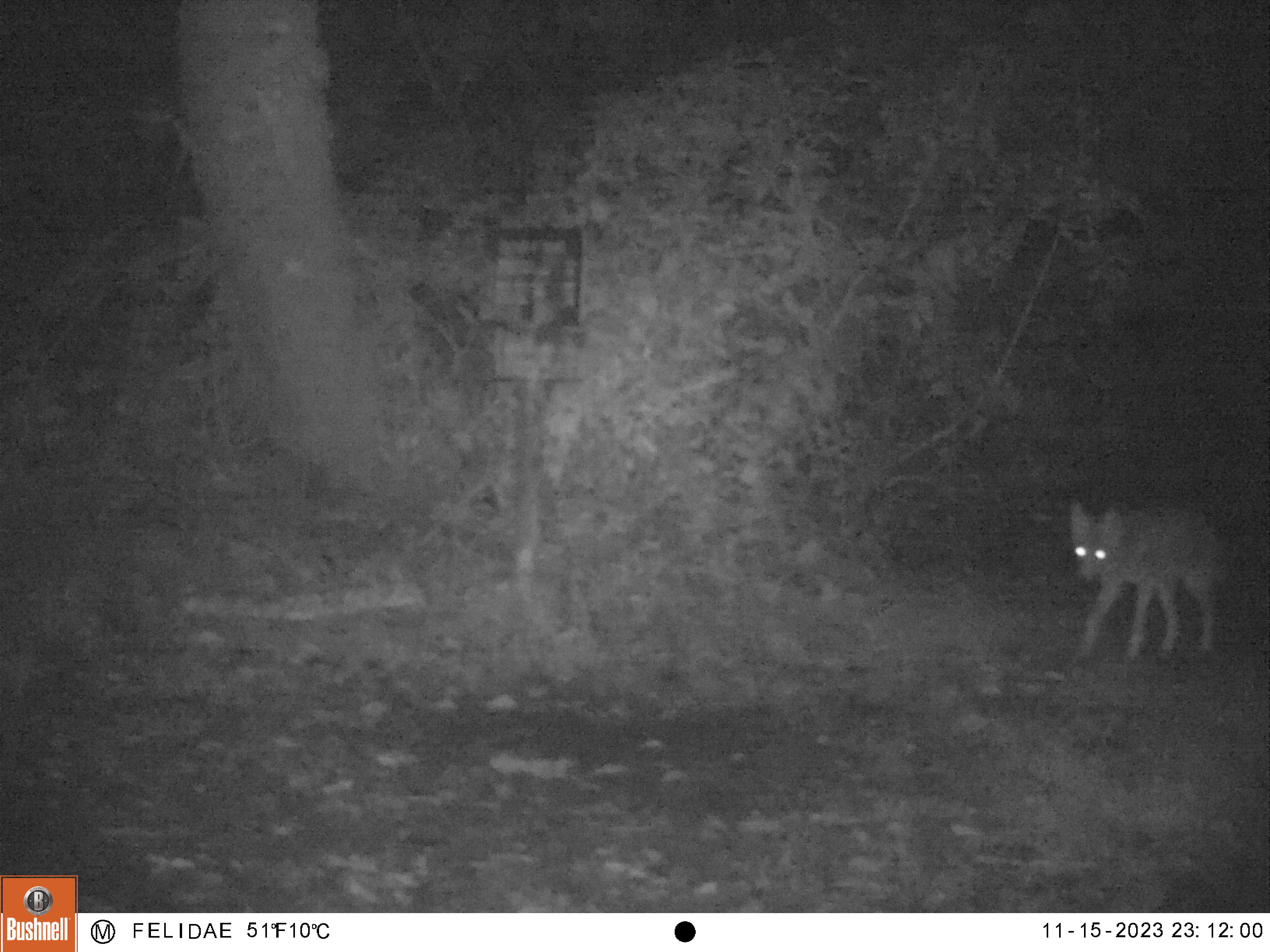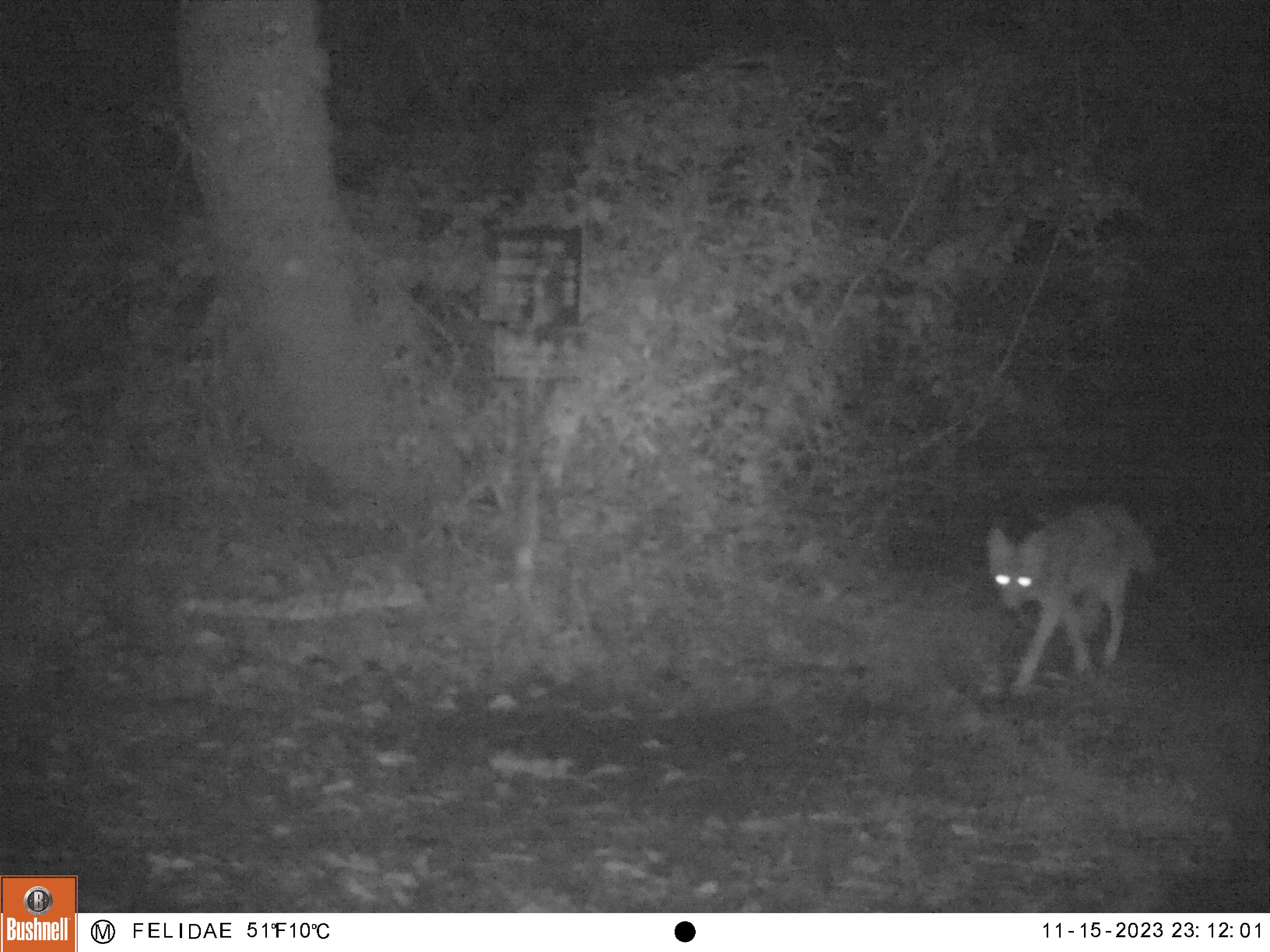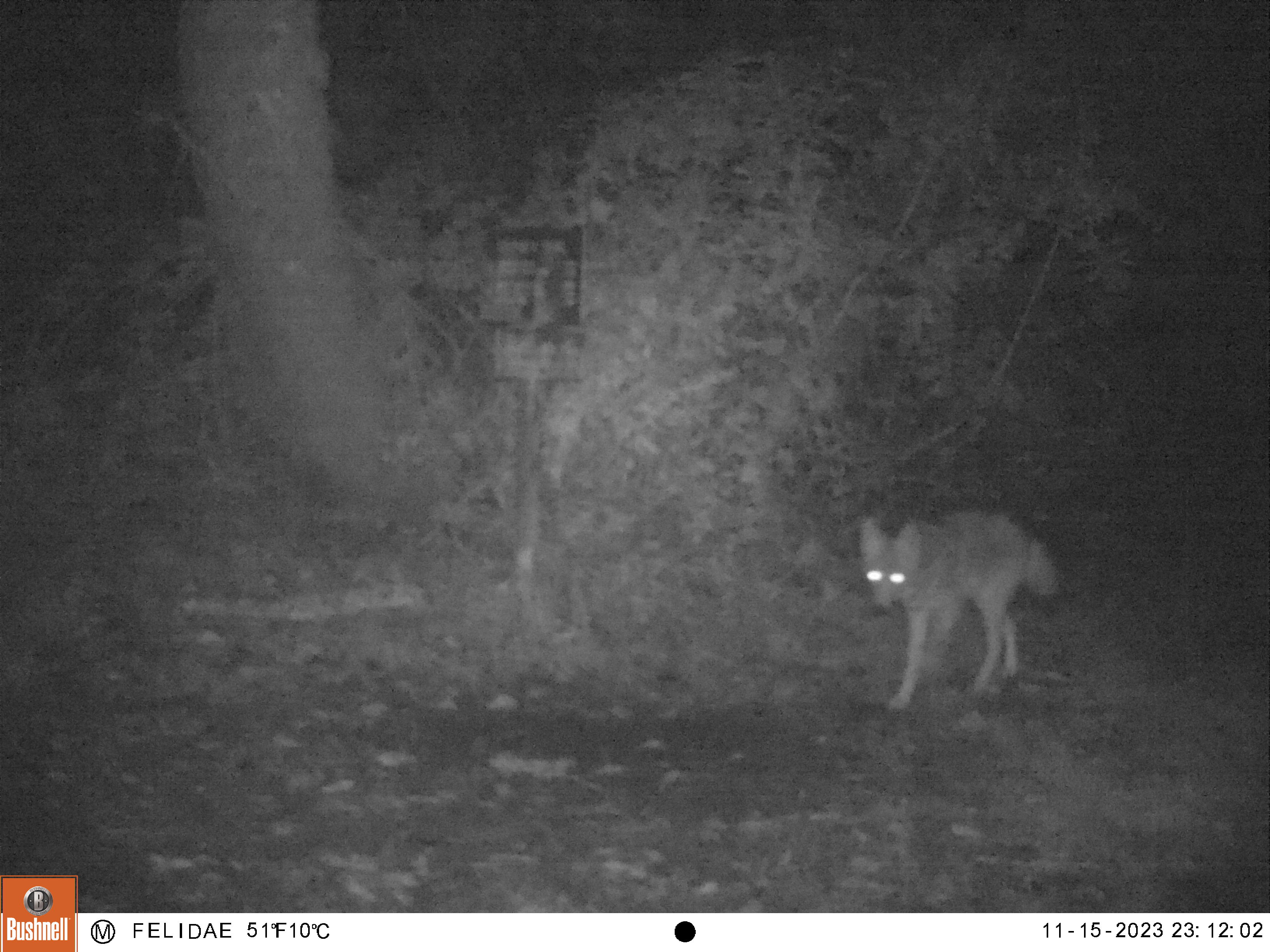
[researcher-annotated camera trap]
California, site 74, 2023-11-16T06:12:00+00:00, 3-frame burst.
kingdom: Animalia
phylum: Chordata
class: Mammalia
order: Carnivora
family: Canidae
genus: Canis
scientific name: Canis latrans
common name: coyote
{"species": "coyote (Canis latrans)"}